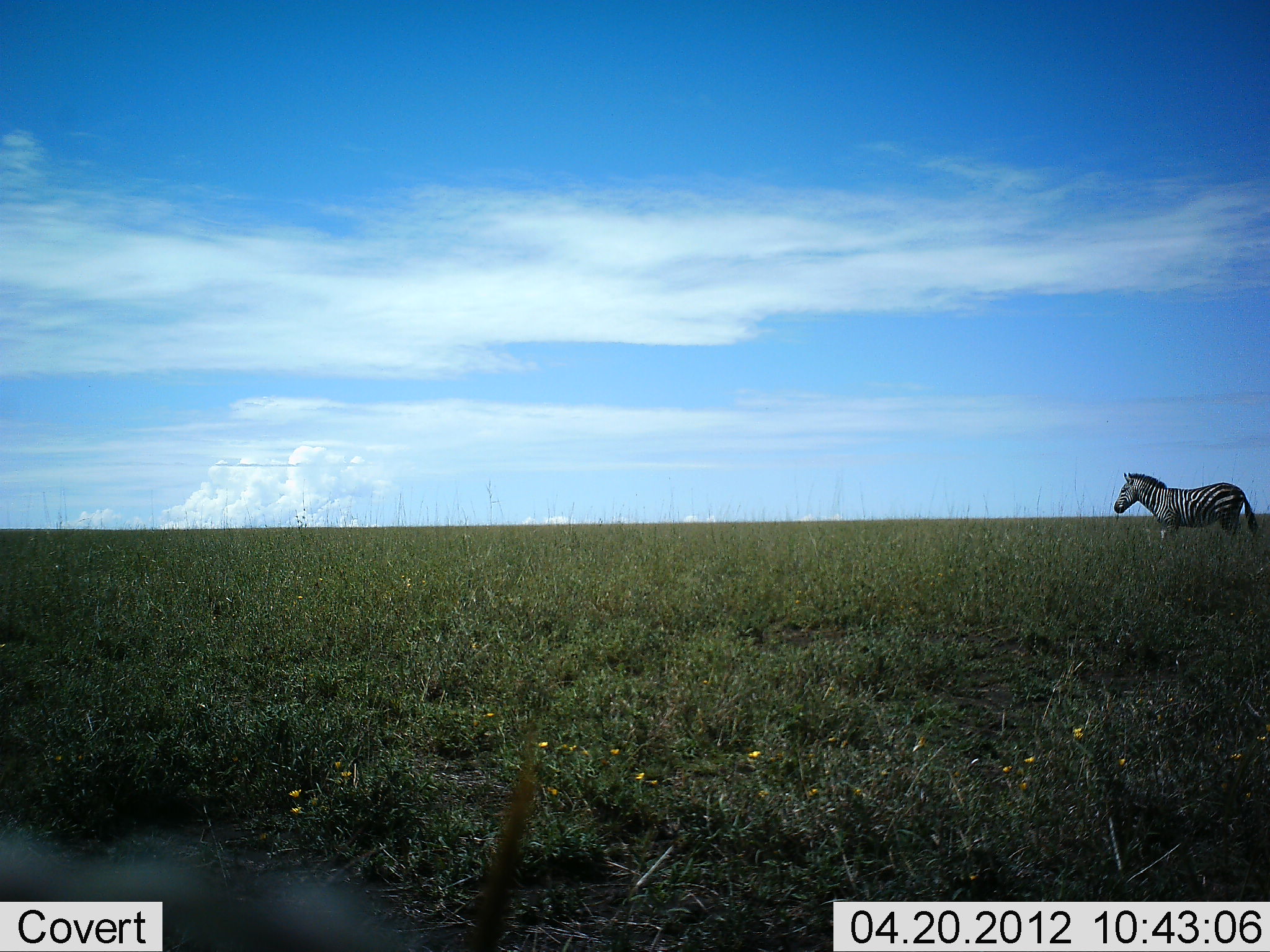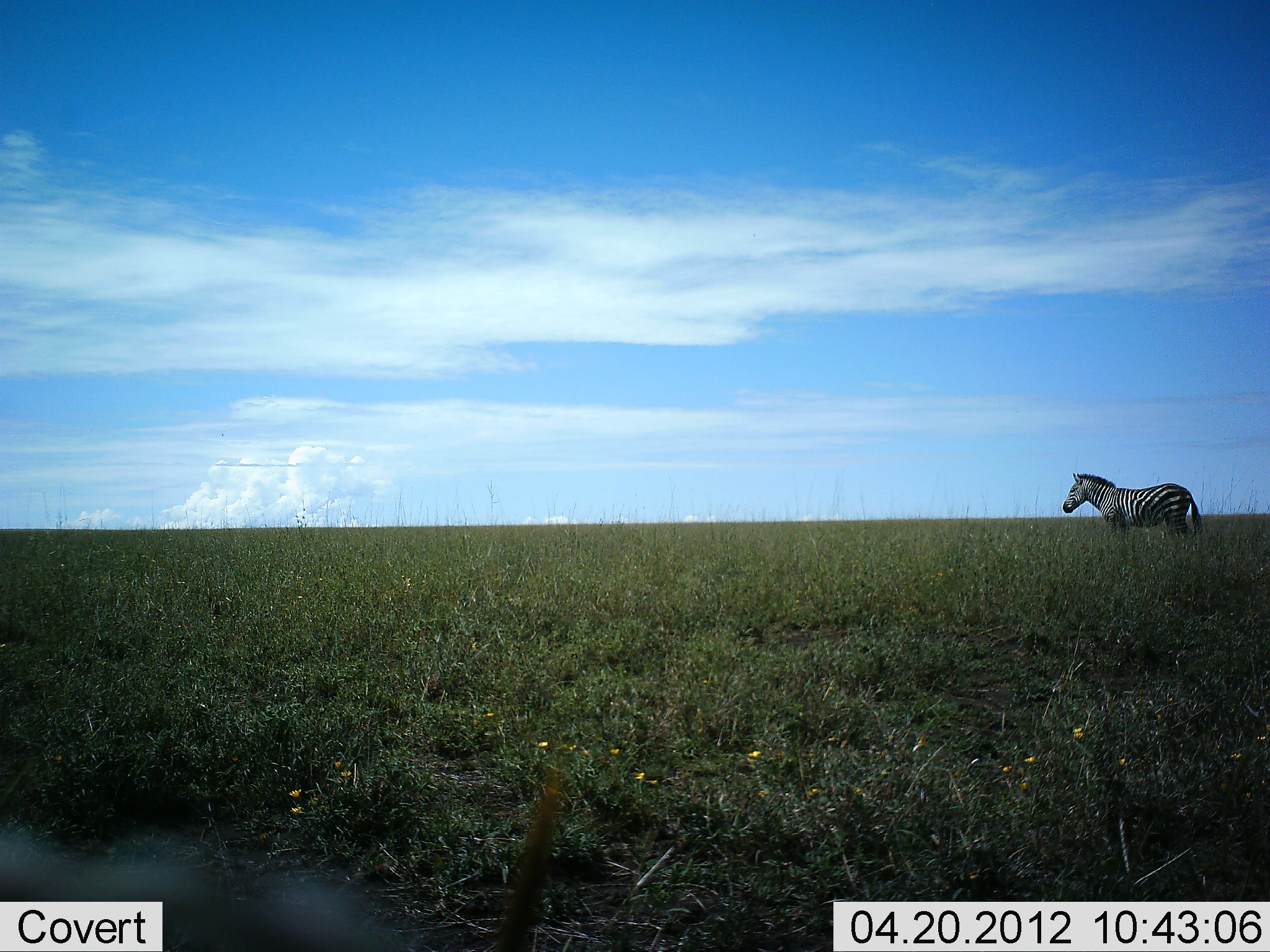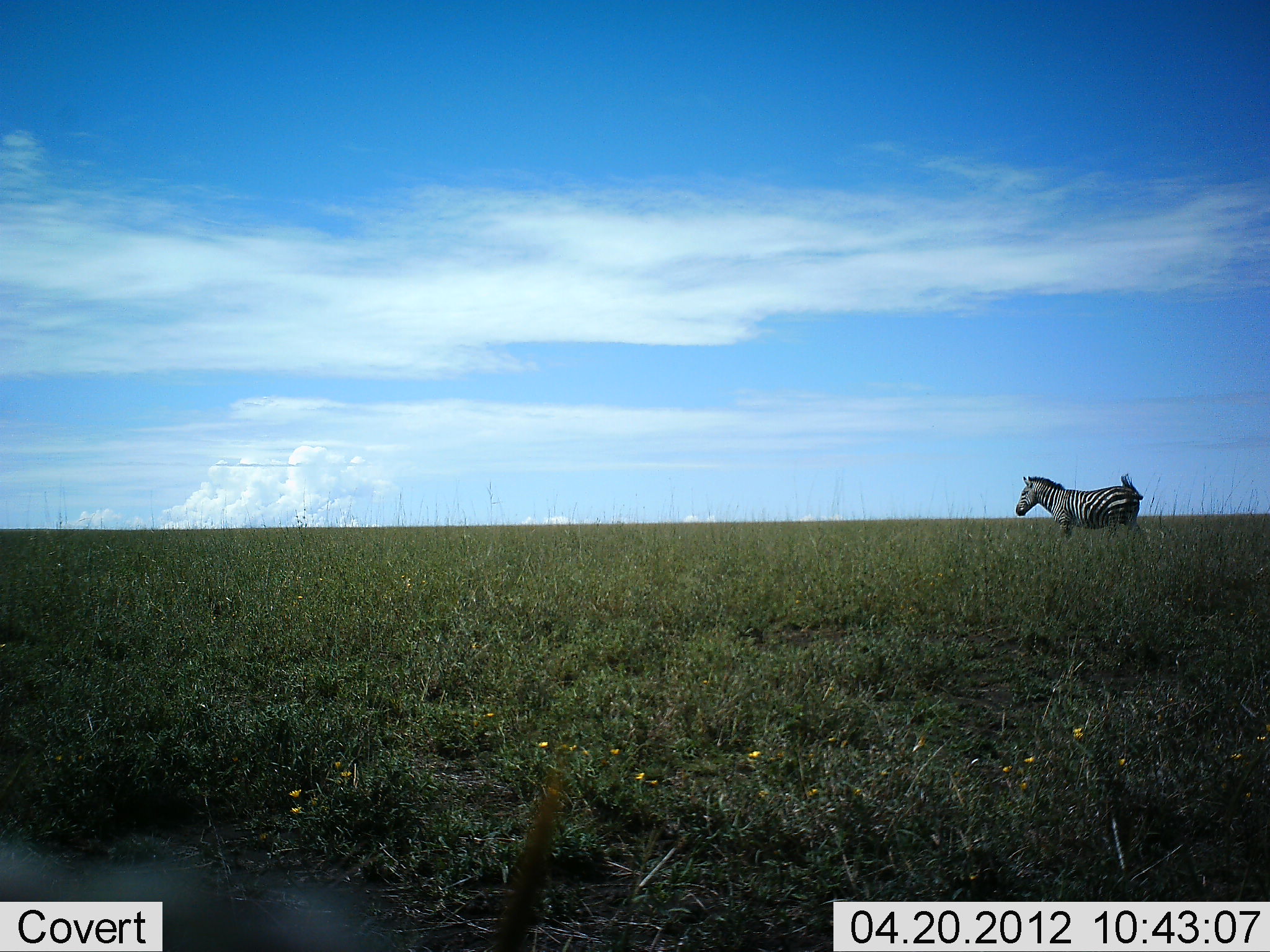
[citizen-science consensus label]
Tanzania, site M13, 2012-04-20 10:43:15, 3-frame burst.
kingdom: Animalia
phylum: Chordata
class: Mammalia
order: Perissodactyla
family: Equidae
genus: Equus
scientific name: Equus quagga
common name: plains zebra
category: zebra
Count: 1.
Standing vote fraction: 21%.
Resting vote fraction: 0%.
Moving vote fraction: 79%.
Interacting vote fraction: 0%.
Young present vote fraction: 0%.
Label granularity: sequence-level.